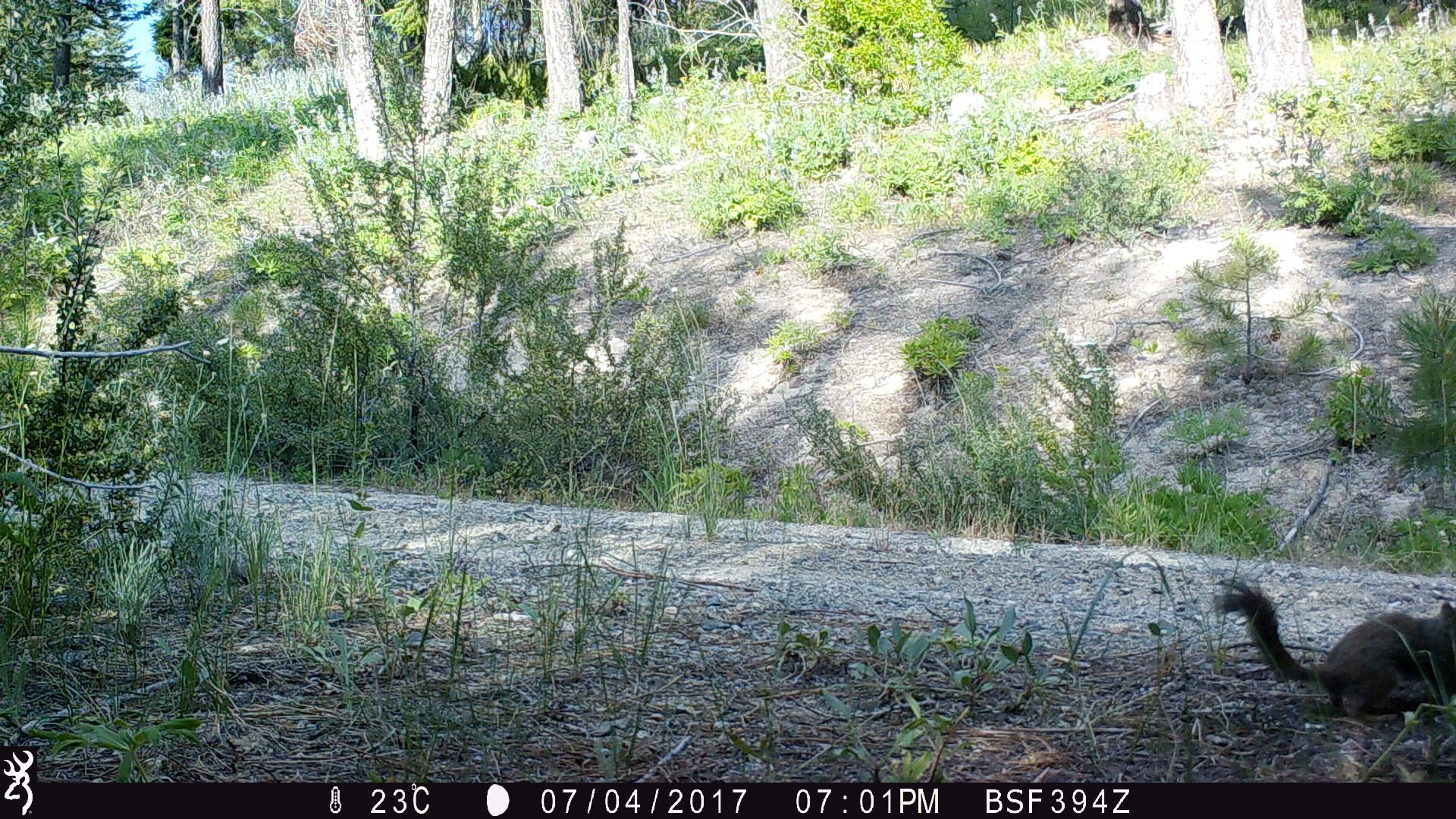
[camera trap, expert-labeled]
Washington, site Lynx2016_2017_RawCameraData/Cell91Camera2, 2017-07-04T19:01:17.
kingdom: Animalia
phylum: Chordata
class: Mammalia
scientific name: Mammalia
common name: small mammal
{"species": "small mammal (Mammalia)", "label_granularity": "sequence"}